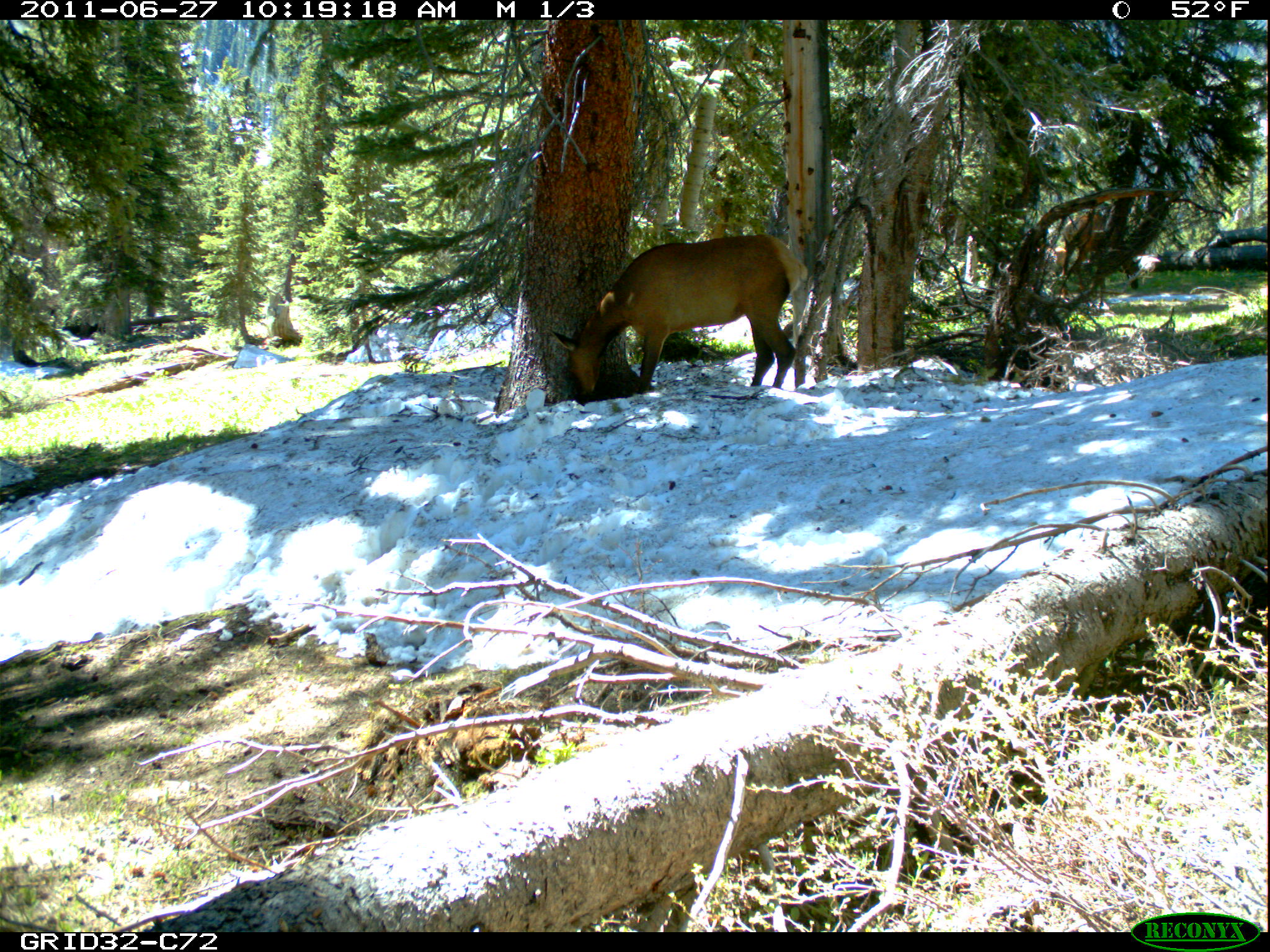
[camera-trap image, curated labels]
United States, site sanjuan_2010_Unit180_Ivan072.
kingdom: Animalia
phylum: Chordata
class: Mammalia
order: Artiodactyla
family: Cervidae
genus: Cervus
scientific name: Cervus elaphus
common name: red deer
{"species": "Cervus elaphus (red deer)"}